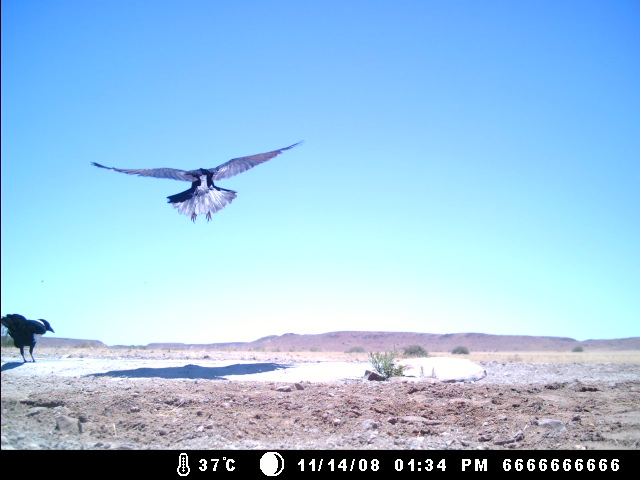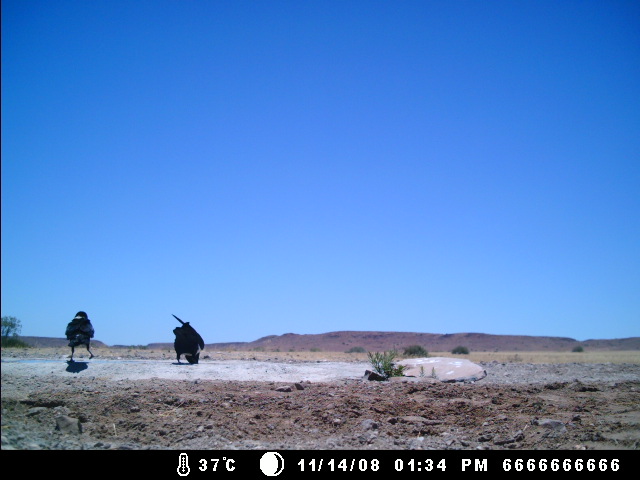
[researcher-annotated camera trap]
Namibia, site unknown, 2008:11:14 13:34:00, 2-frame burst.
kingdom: Animalia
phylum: Chordata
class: Aves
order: Passeriformes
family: Corvidae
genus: Corvus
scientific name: Corvus albus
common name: pied crow